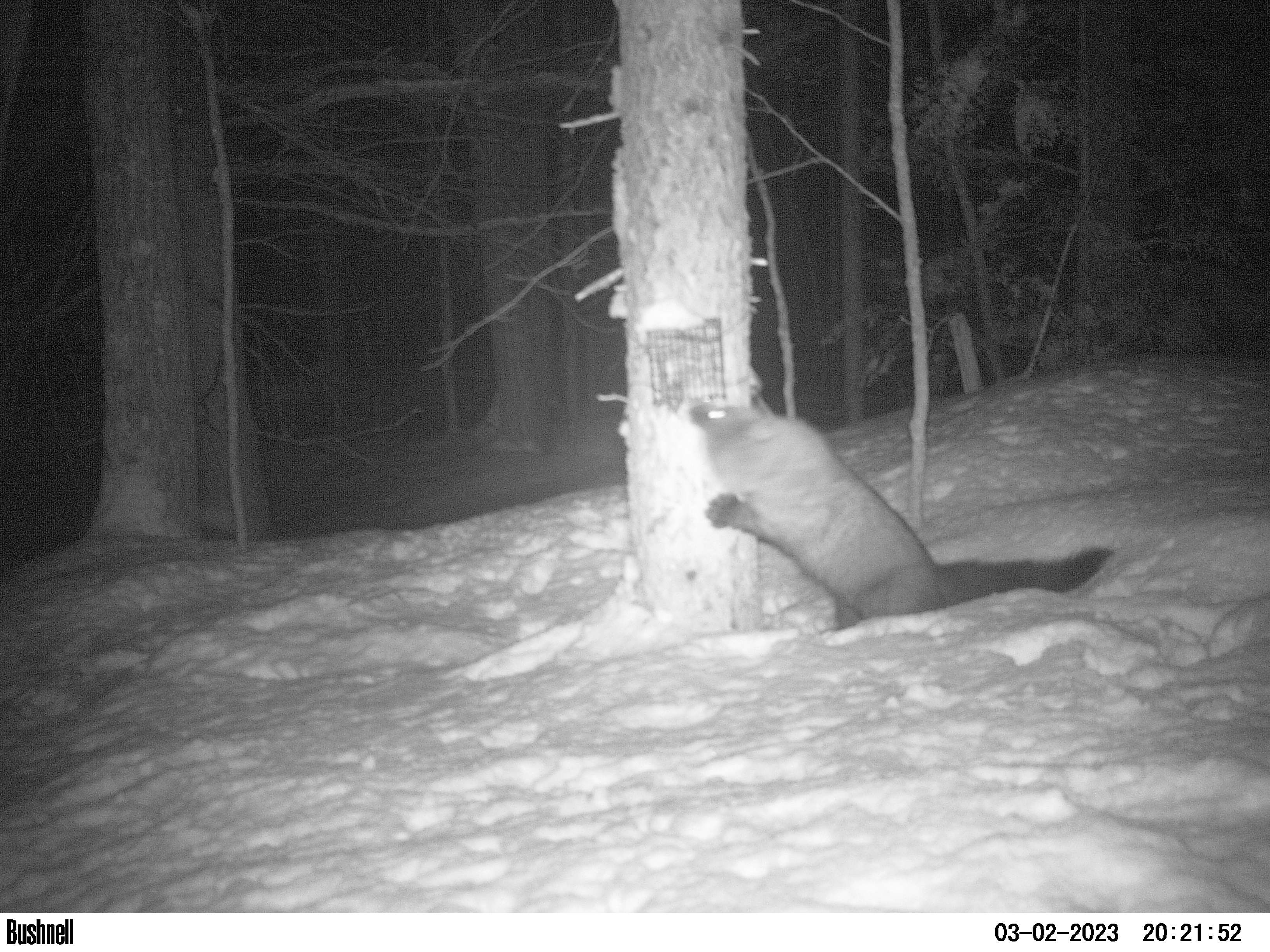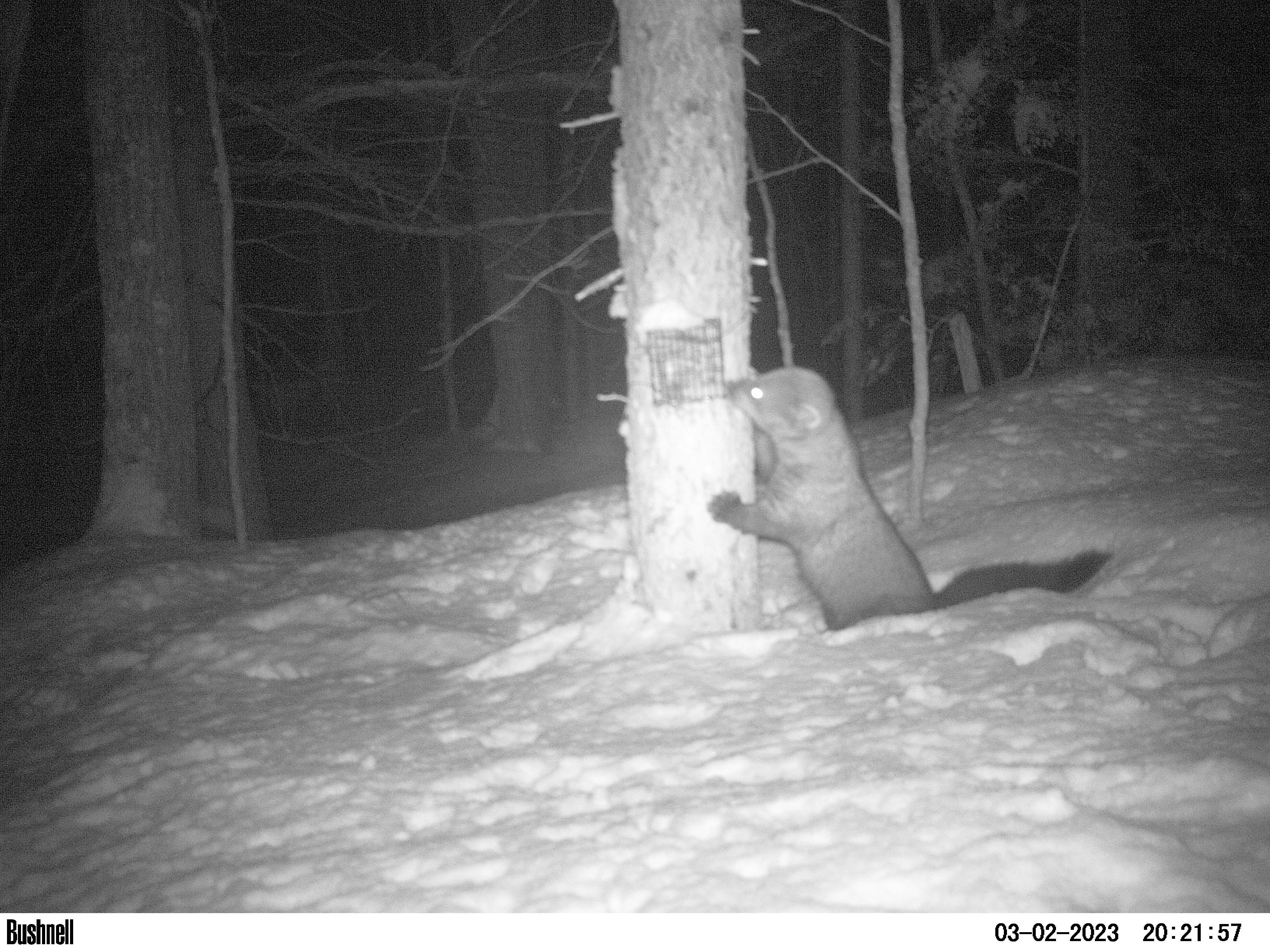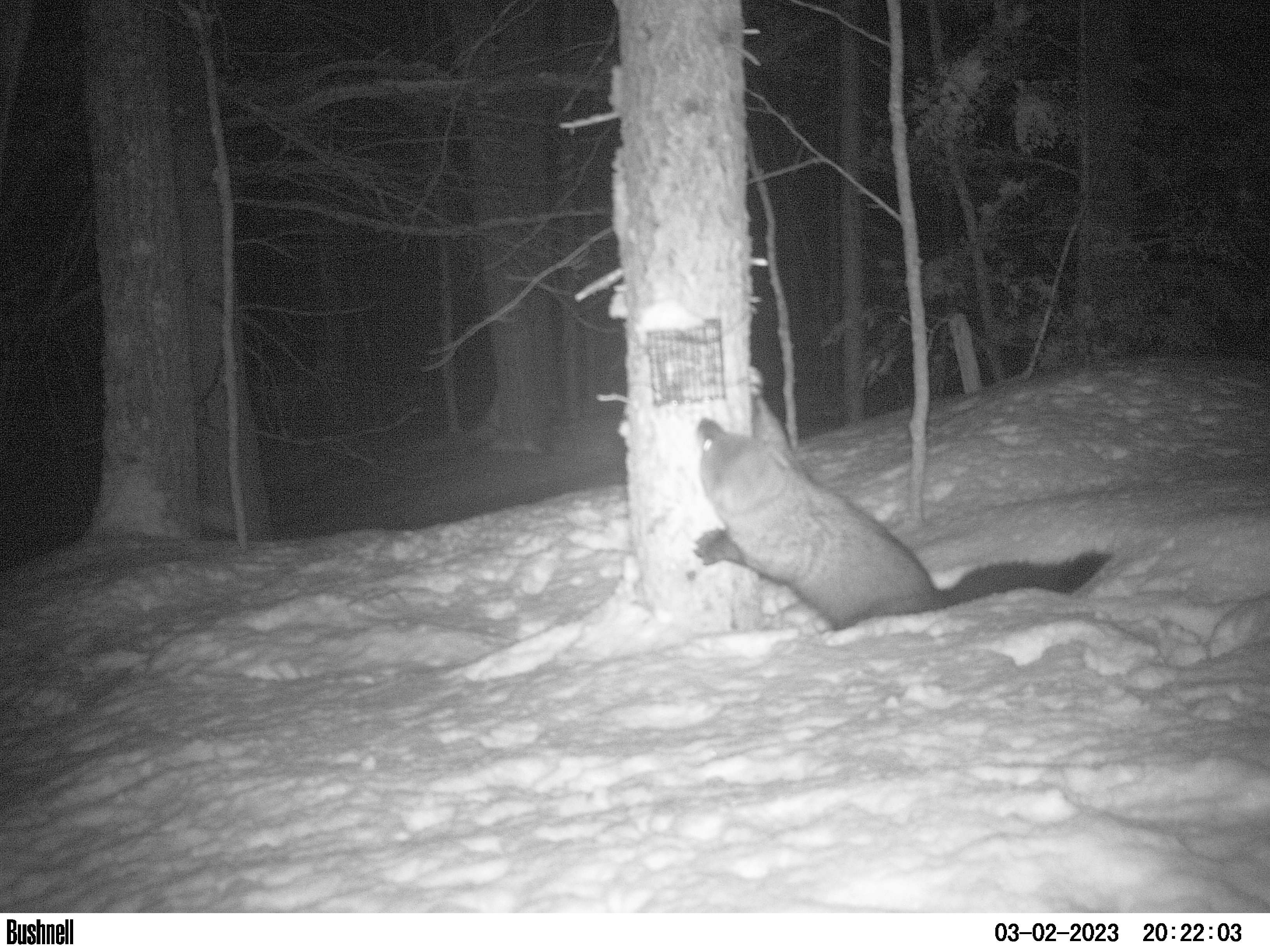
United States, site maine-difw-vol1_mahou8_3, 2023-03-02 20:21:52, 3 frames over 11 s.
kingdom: Animalia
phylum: Chordata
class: Mammalia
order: Carnivora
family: Mustelidae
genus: Pekania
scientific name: Pekania pennanti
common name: fisher